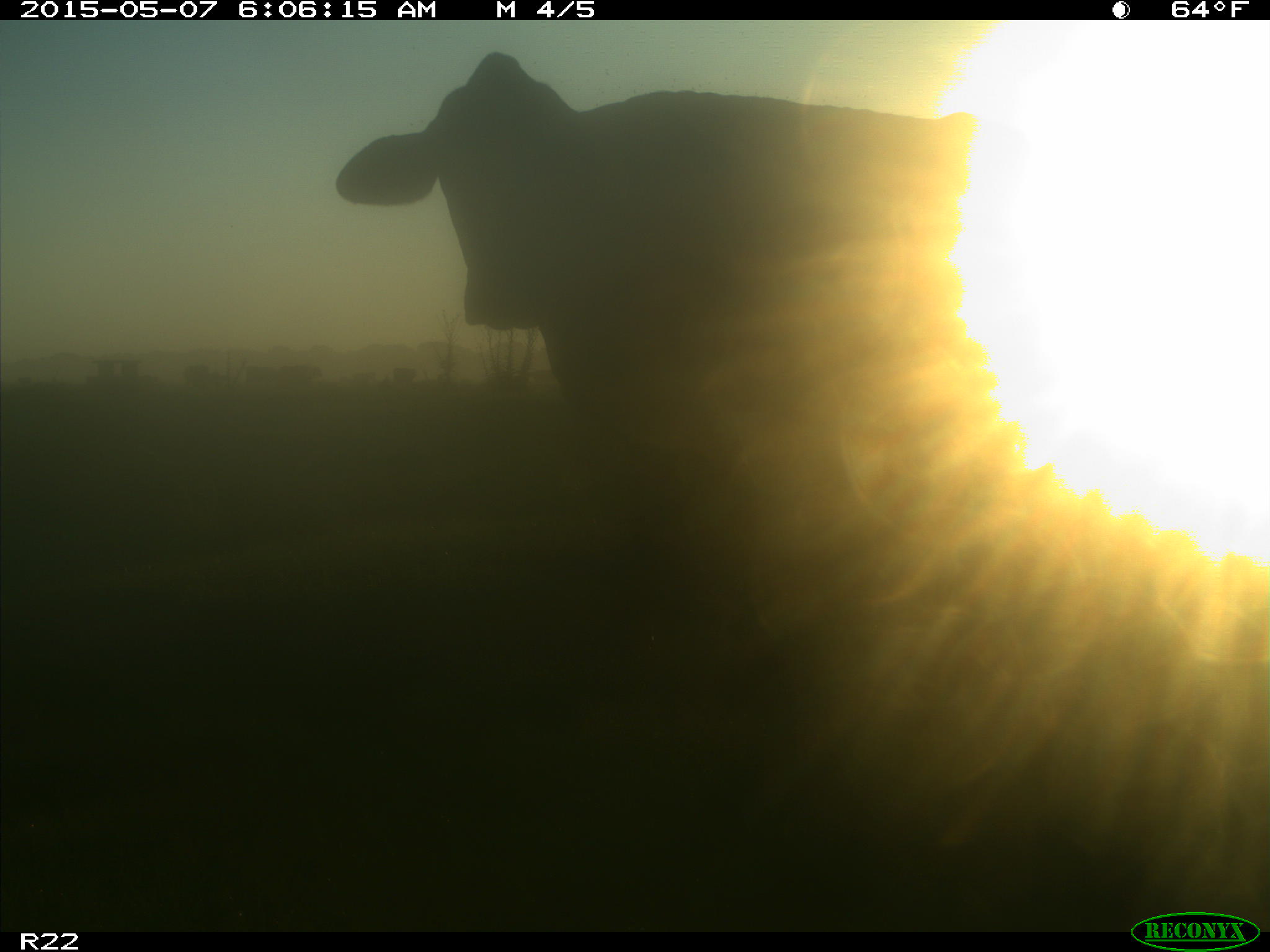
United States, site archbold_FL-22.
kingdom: Animalia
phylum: Chordata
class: Mammalia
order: Artiodactyla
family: Bovidae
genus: Bos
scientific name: Bos taurus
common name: domestic cow